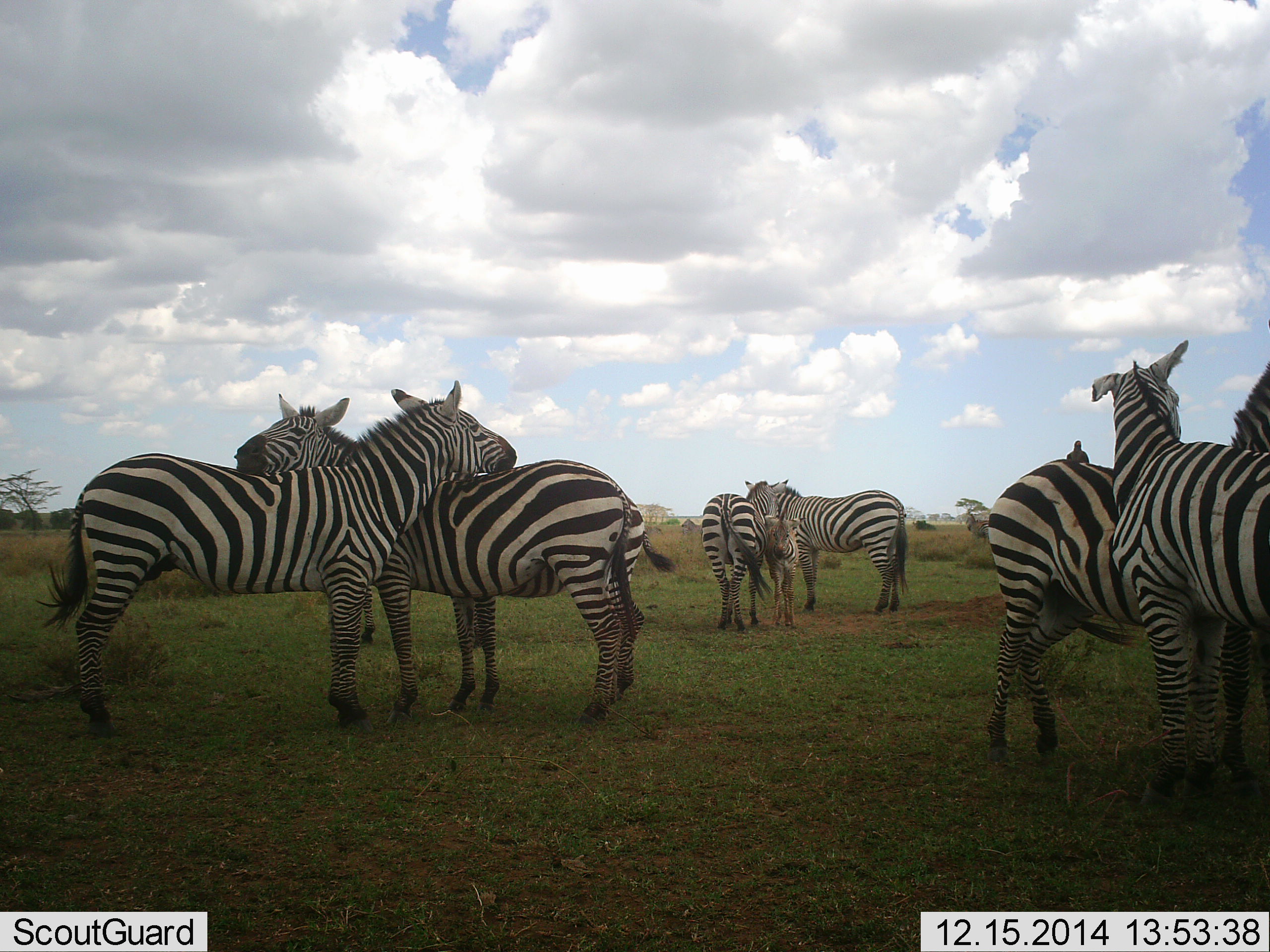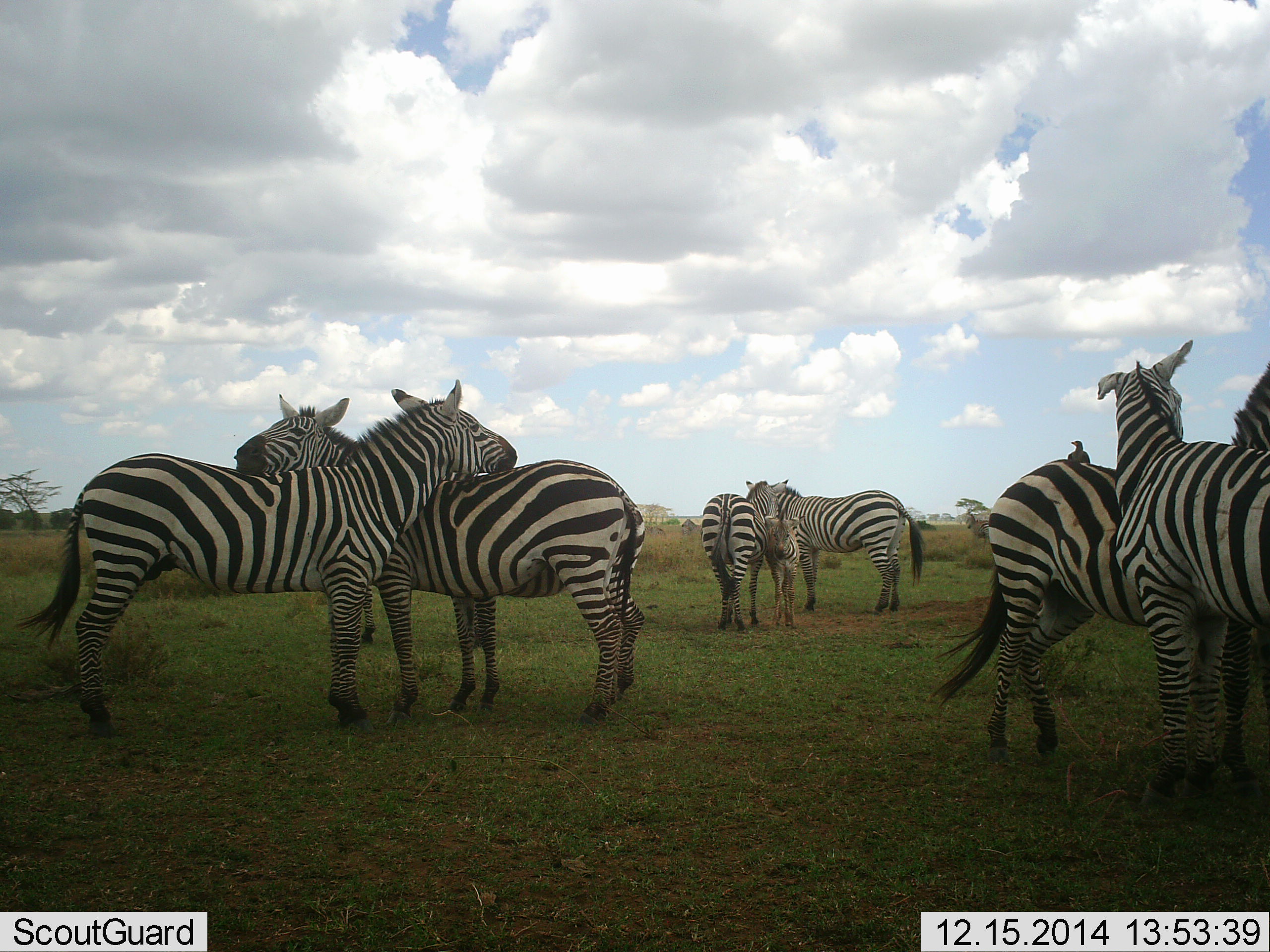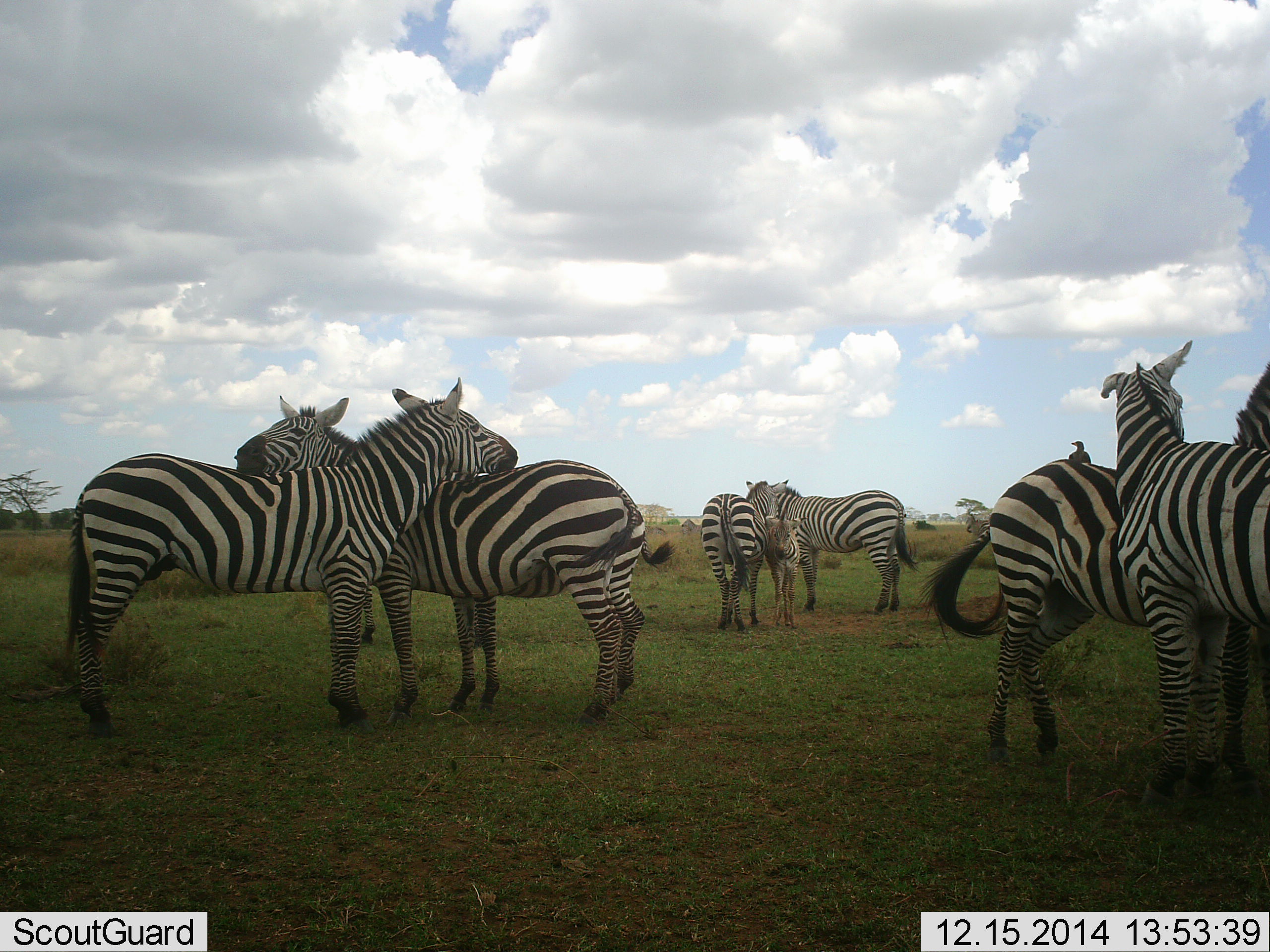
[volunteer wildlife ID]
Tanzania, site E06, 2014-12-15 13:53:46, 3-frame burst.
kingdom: Animalia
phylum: Chordata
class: Mammalia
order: Perissodactyla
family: Equidae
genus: Equus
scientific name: Equus quagga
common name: plains zebra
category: zebra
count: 7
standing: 88%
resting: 0%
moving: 0%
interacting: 65%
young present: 53%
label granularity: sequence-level